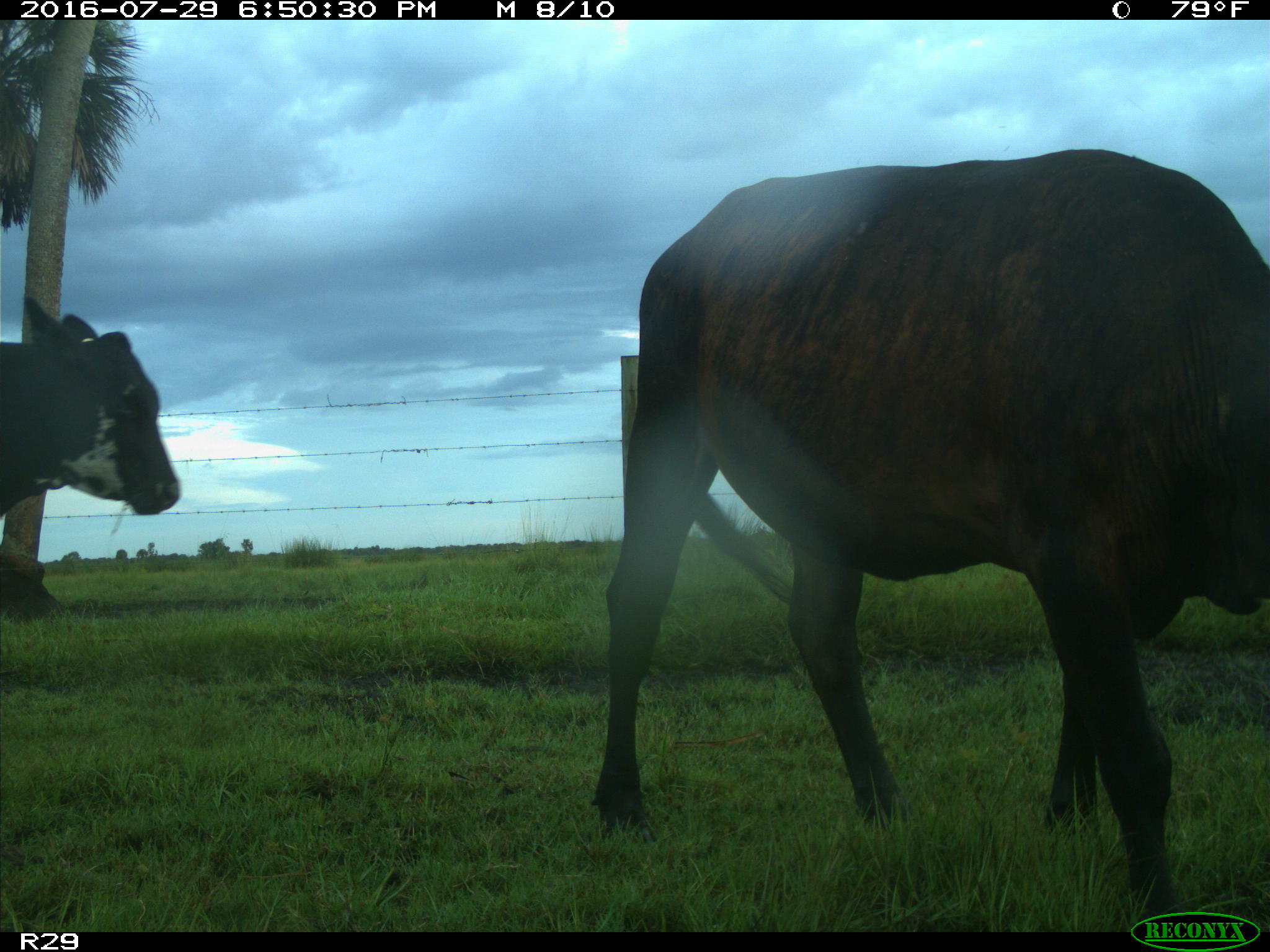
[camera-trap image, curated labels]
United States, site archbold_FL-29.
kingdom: Animalia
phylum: Chordata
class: Mammalia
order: Artiodactyla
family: Bovidae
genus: Bos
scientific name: Bos taurus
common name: domestic cow